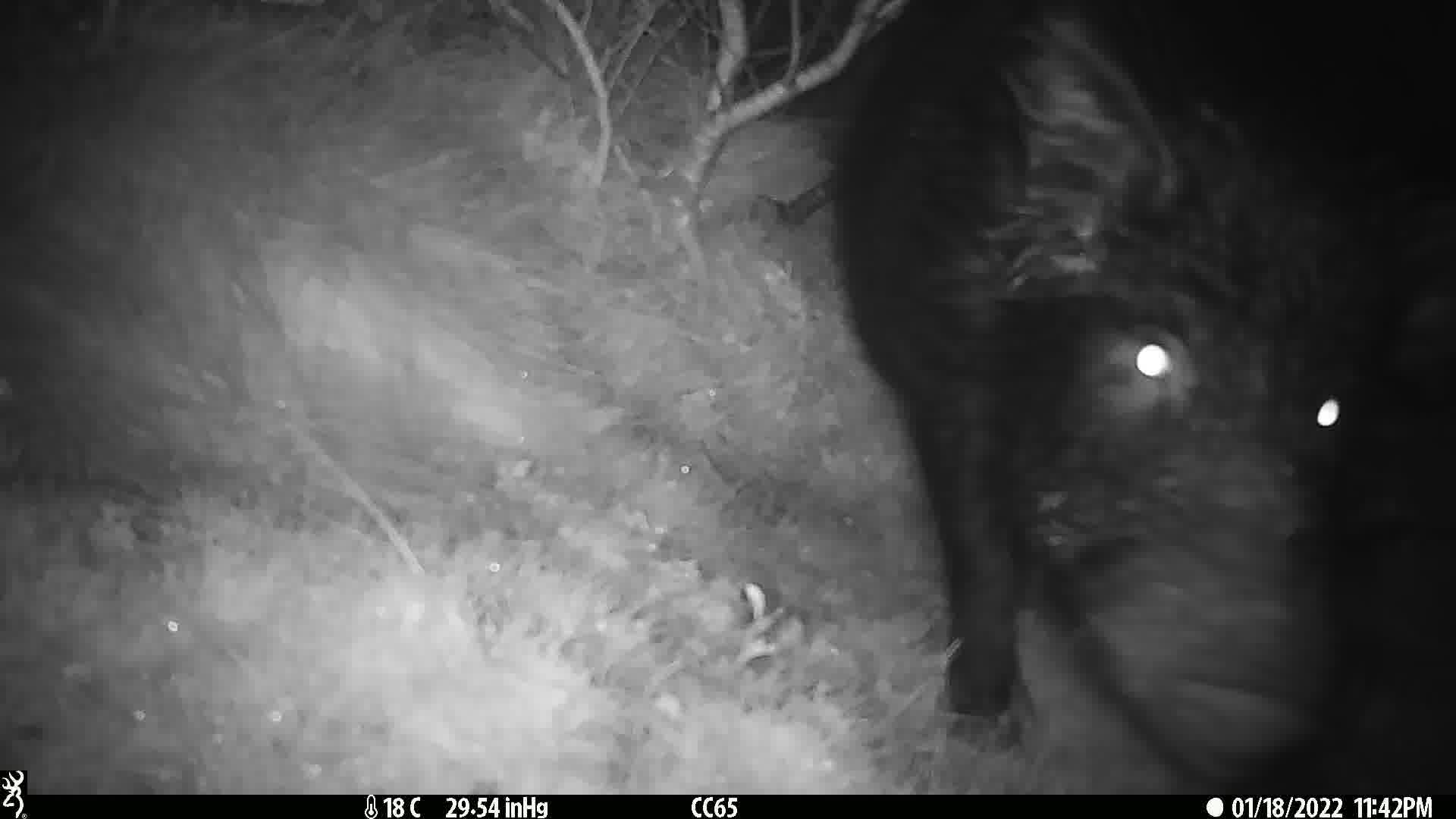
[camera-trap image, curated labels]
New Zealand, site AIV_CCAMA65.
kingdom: Animalia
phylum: Chordata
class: Mammalia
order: Artiodactyla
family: Suidae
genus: Sus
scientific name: Sus scrofa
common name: pig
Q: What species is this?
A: Pig (Sus scrofa).